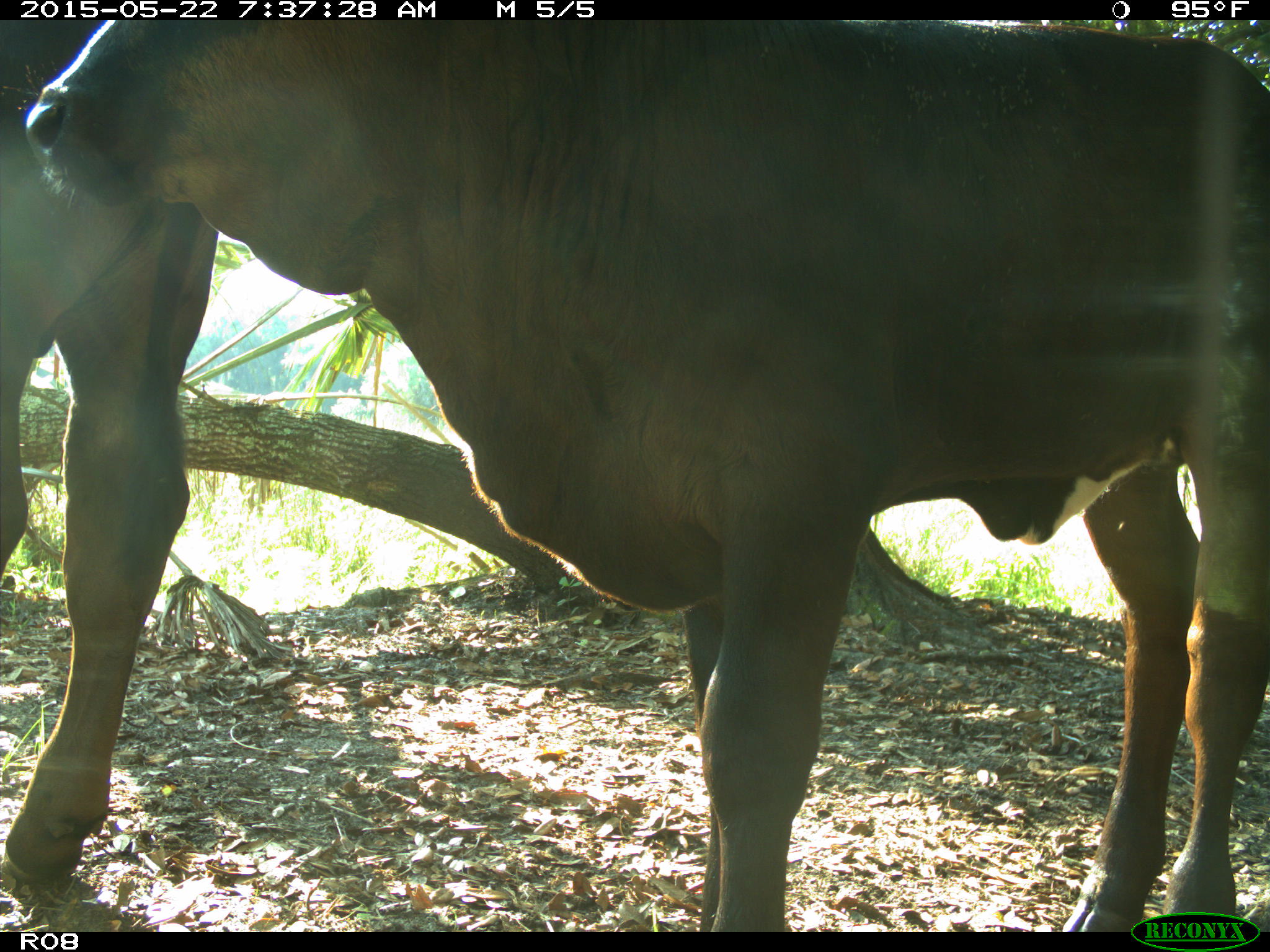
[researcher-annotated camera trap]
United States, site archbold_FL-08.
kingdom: Animalia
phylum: Chordata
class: Mammalia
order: Artiodactyla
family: Bovidae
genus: Bos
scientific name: Bos taurus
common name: domestic cow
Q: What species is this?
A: Bos taurus (domestic cow).